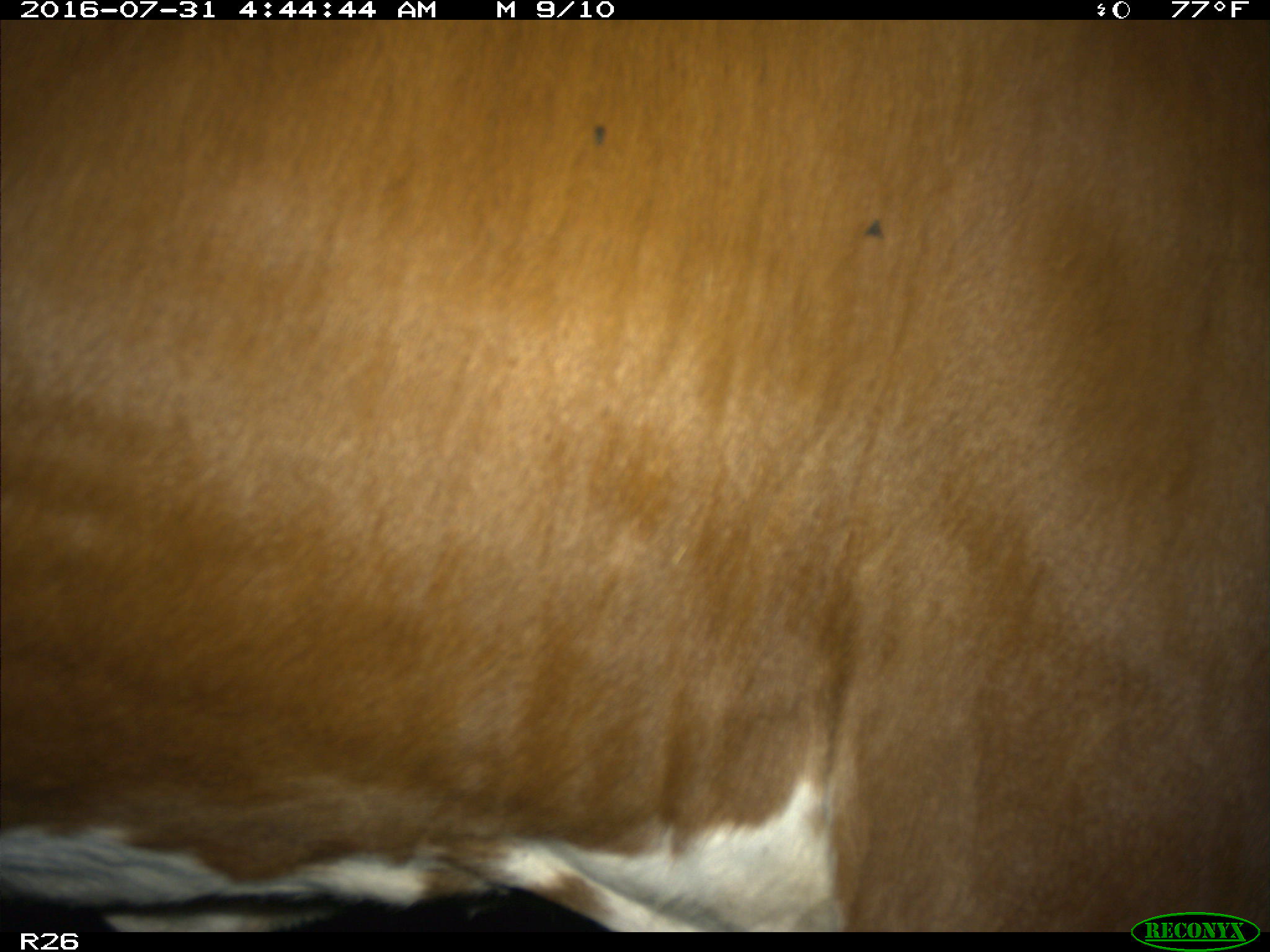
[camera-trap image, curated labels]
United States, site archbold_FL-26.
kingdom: Animalia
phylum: Chordata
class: Mammalia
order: Artiodactyla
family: Bovidae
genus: Bos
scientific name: Bos taurus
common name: domestic cow